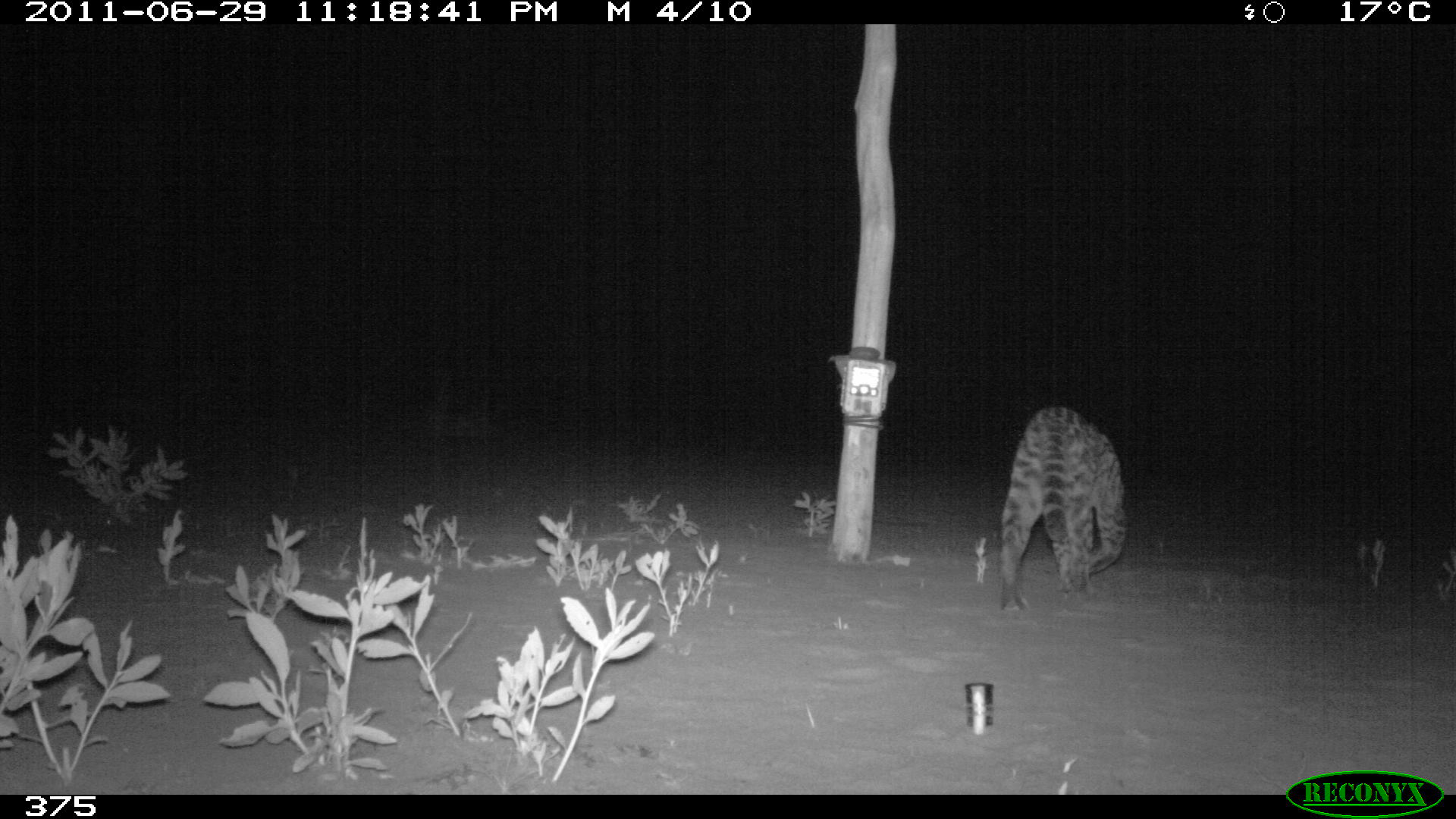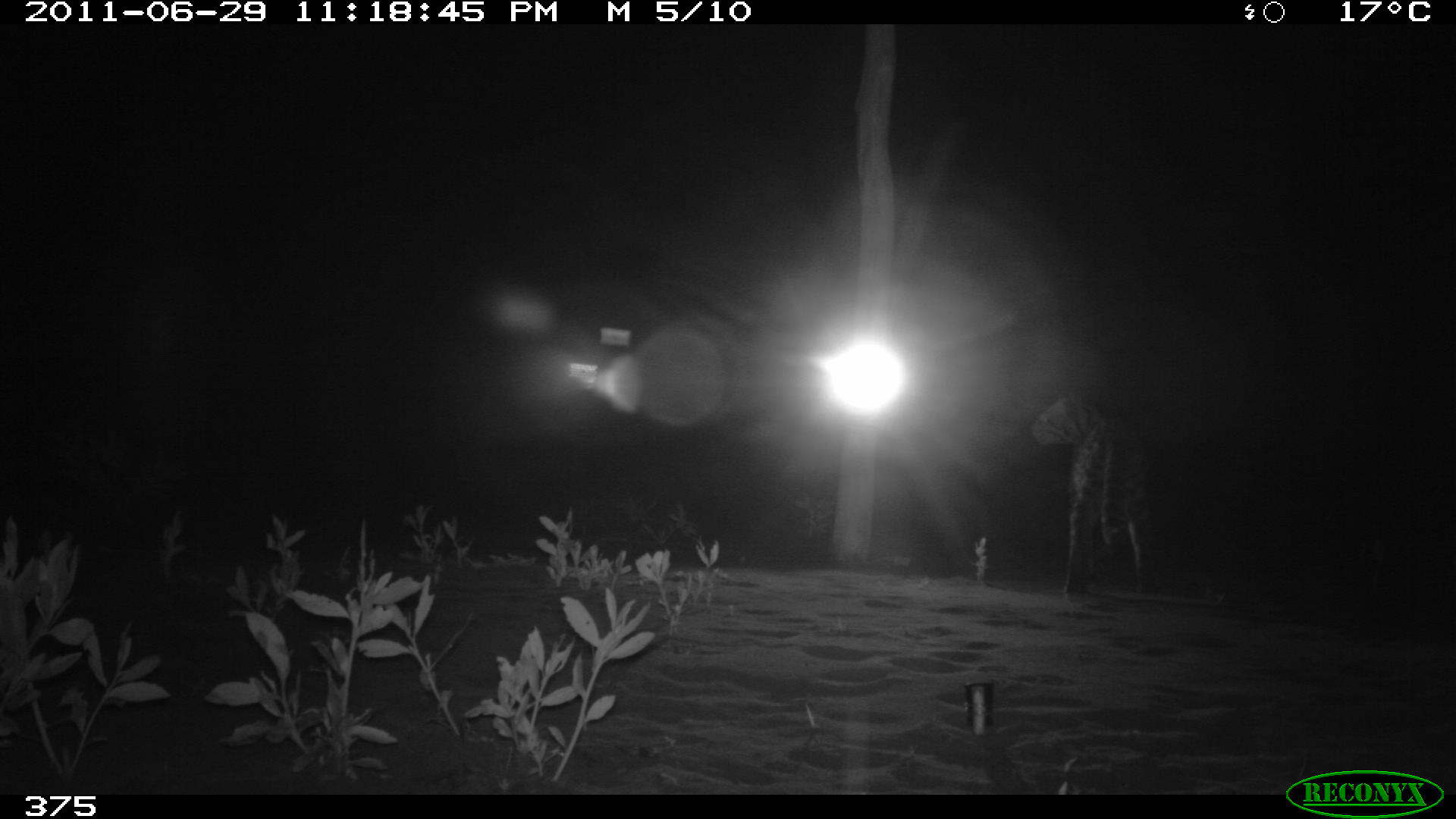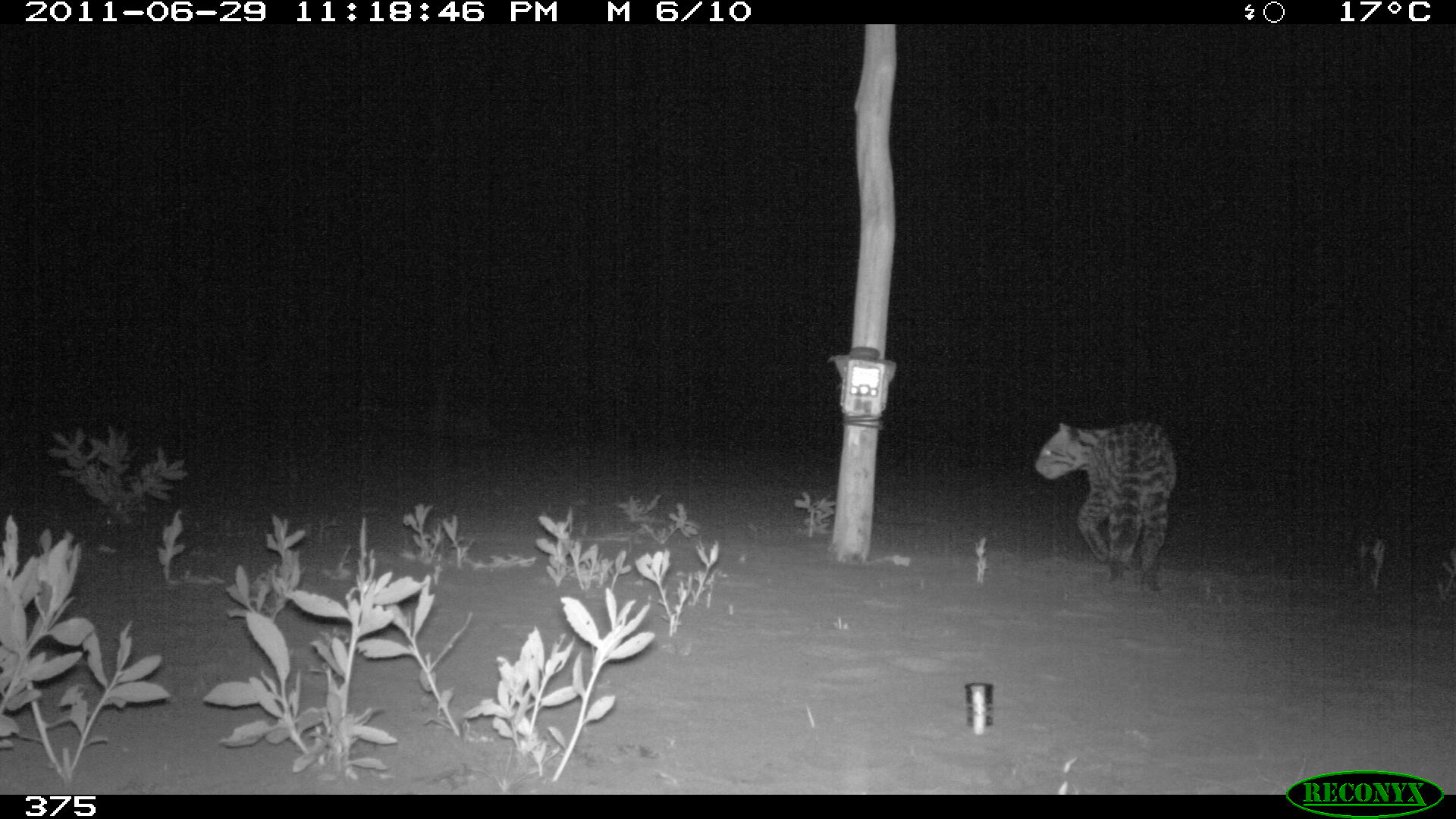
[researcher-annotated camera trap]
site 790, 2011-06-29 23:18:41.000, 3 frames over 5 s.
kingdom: Animalia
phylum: Chordata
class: Mammalia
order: Carnivora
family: Felidae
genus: Leopardus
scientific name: Leopardus pardalis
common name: ocelot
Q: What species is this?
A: Leopardus pardalis (ocelot).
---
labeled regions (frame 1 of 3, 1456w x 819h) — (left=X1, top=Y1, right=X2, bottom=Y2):
leopardus pardalis: (left=1001, top=407, right=1122, bottom=606)